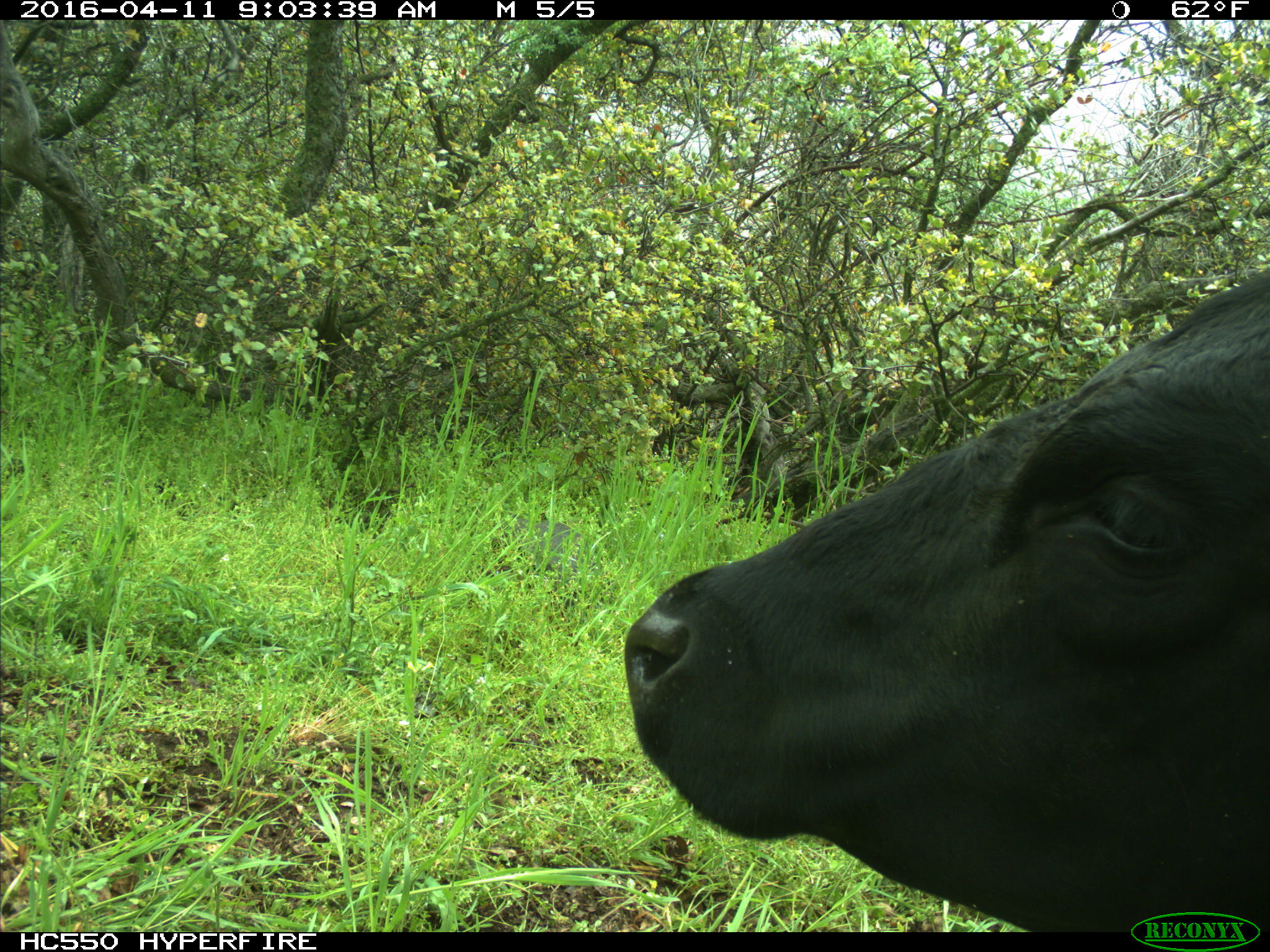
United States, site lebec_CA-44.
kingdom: Animalia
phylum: Chordata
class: Mammalia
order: Artiodactyla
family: Bovidae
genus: Bos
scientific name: Bos taurus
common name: domestic cow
Bos taurus (domestic cow).